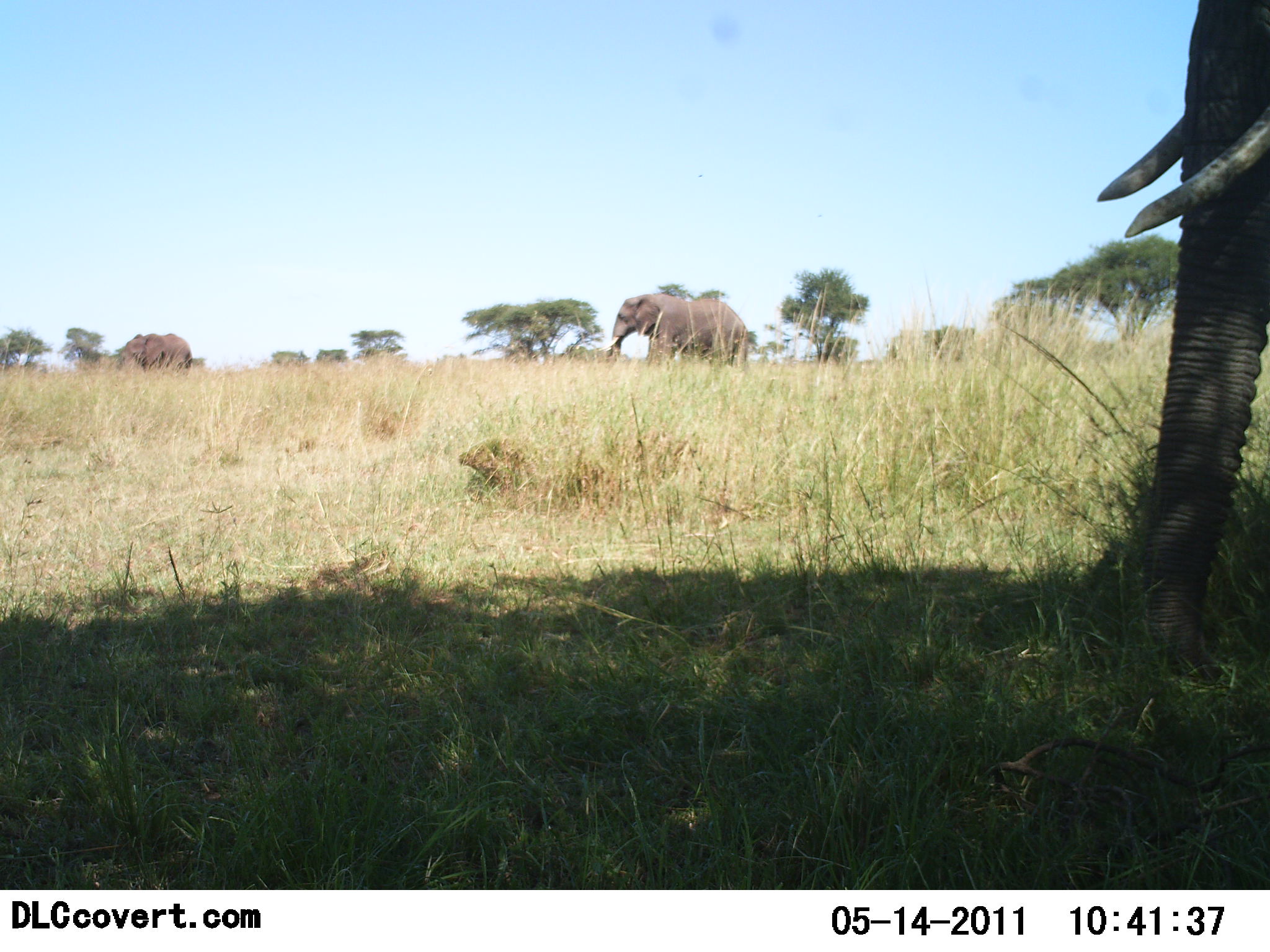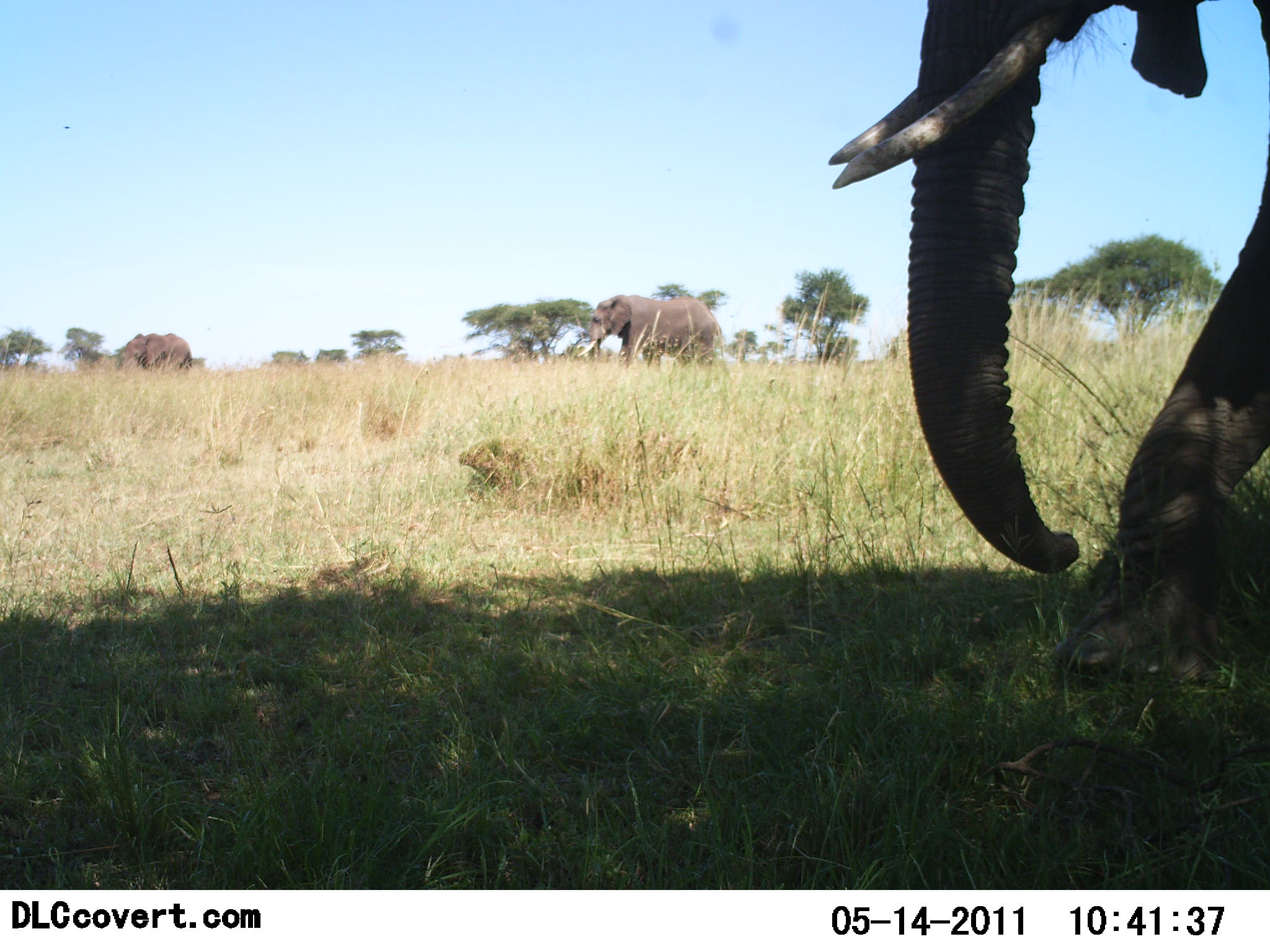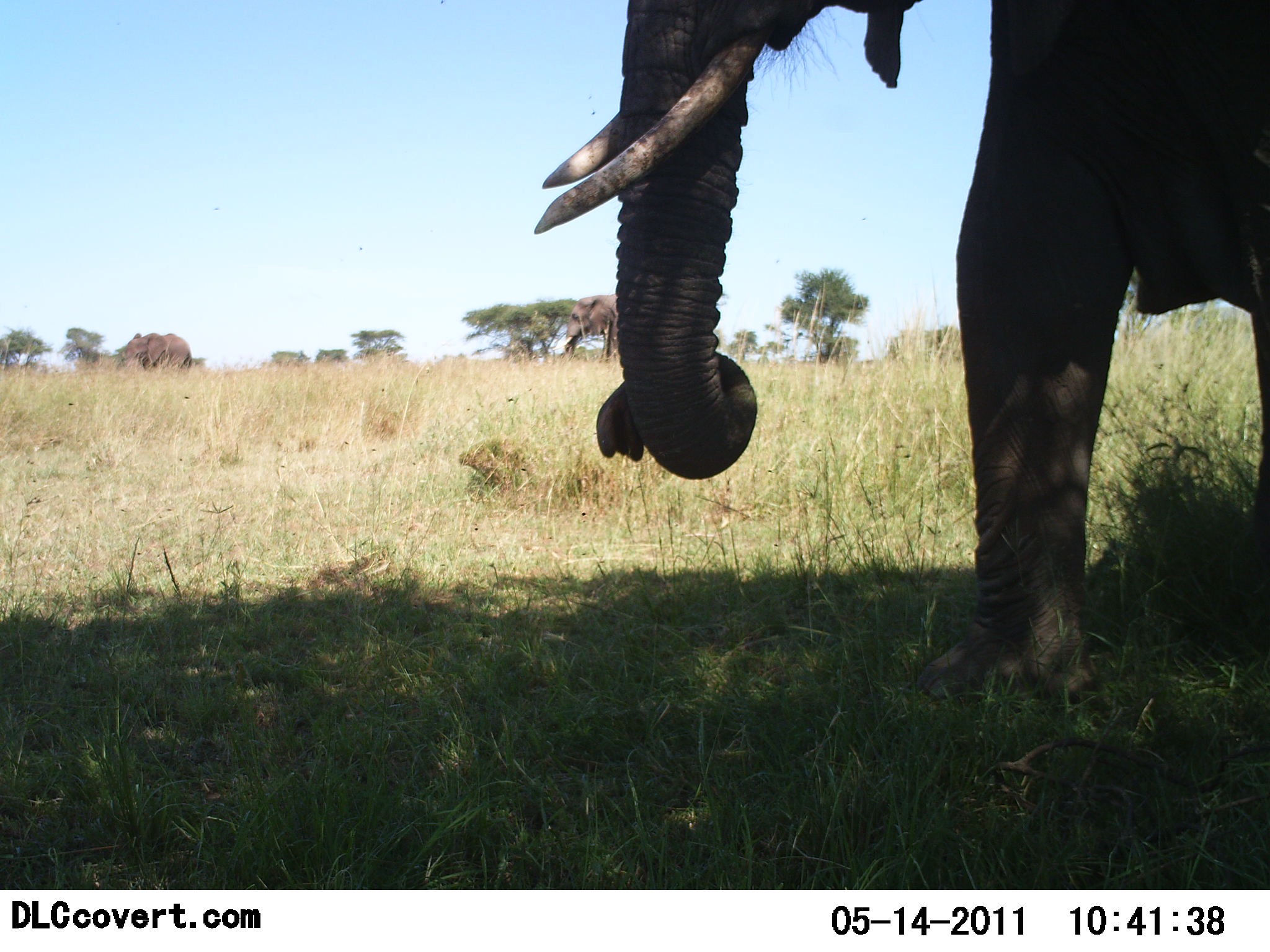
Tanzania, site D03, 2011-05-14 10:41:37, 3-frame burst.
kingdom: Animalia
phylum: Chordata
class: Mammalia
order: Proboscidea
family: Elephantidae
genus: Loxodonta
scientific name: Loxodonta africana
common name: african bush elephant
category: elephant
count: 3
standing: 8%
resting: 0%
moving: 100%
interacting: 0%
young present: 0%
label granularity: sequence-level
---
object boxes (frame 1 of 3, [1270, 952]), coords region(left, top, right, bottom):
animal: region(1099, 0, 1270, 686); region(604, 288, 749, 372); region(119, 330, 192, 379)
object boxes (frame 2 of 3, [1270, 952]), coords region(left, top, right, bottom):
animal: region(826, 0, 1270, 699); region(577, 291, 722, 378); region(120, 327, 193, 382)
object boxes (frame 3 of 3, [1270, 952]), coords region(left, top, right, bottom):
animal: region(537, 0, 1270, 722); region(558, 295, 621, 369); region(119, 329, 192, 379)